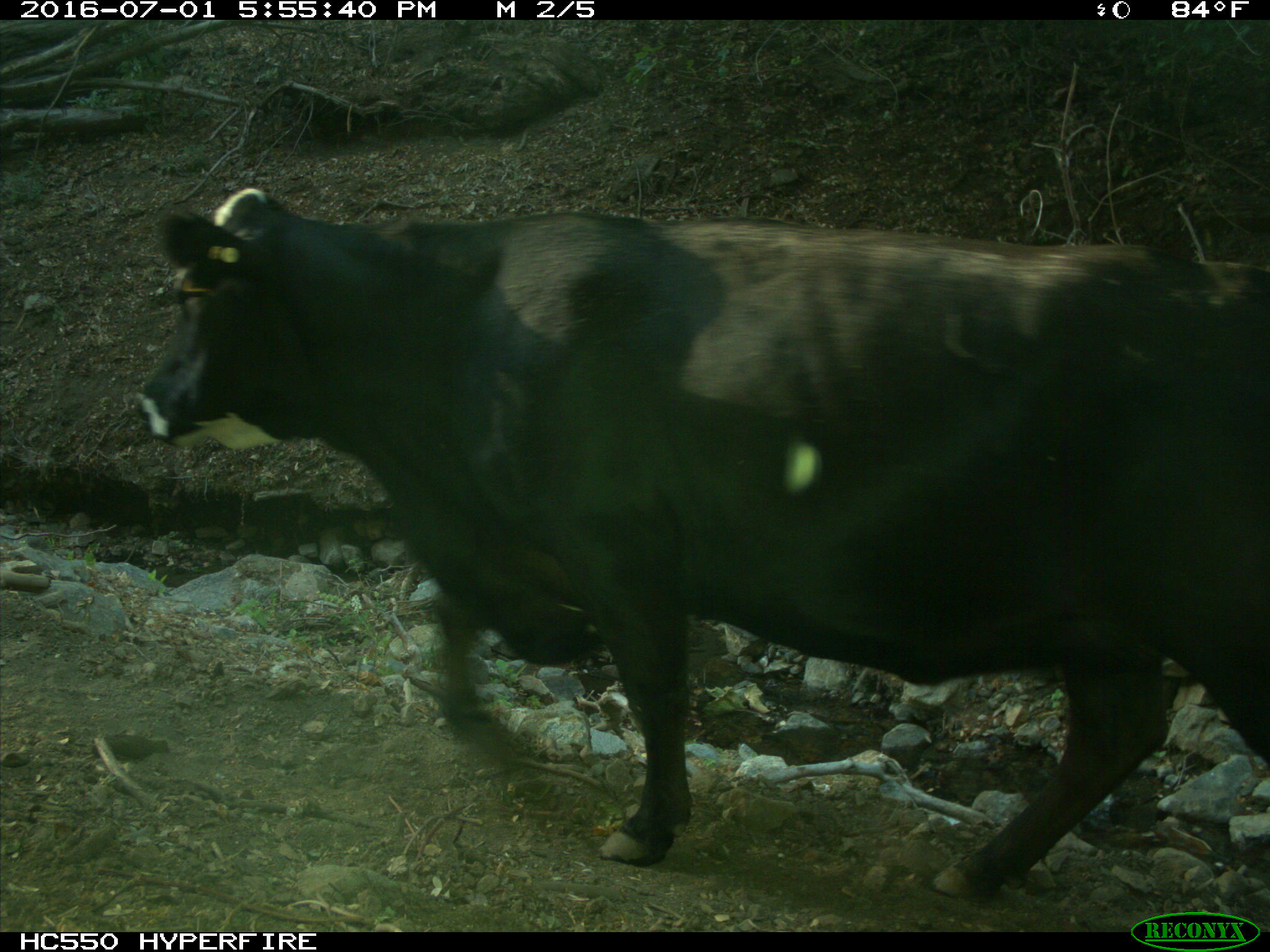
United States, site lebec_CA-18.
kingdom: Animalia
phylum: Chordata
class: Mammalia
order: Artiodactyla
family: Bovidae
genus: Bos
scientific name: Bos taurus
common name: domestic cow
Bos taurus (domestic cow).